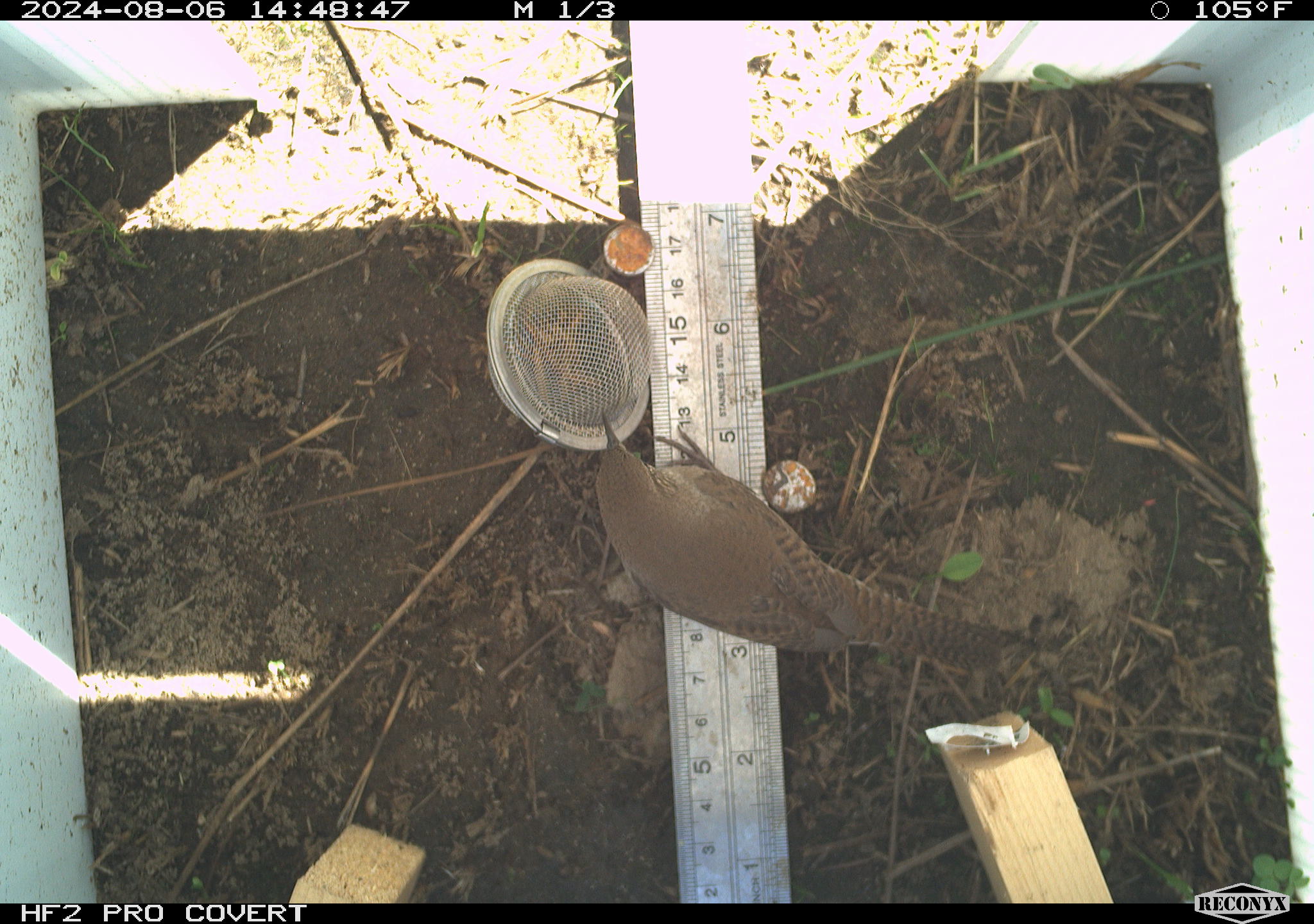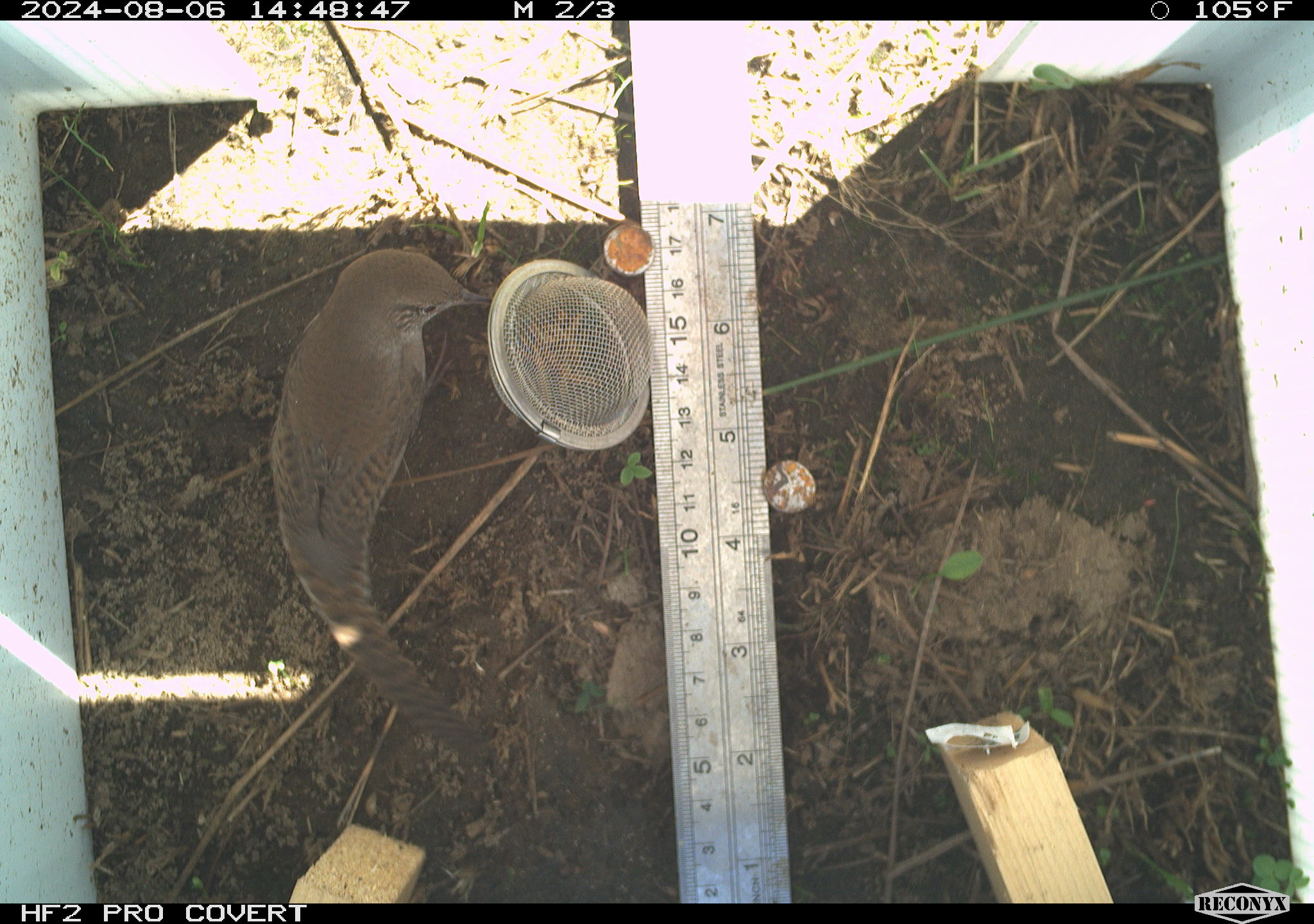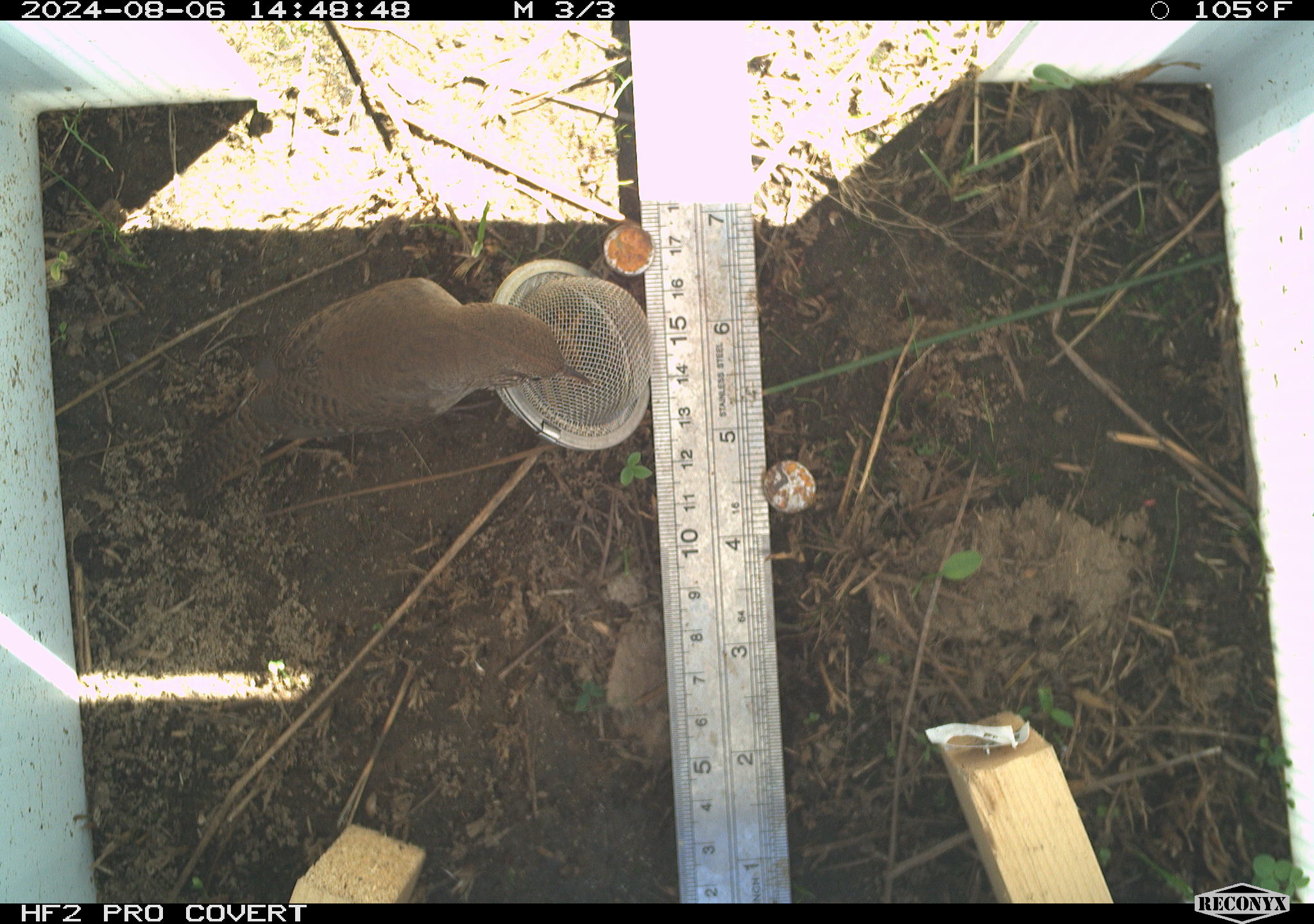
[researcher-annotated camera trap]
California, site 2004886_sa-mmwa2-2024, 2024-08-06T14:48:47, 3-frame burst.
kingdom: Animalia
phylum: Chordata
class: Aves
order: Passeriformes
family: Troglodytidae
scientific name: Troglodytidae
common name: wren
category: troglodytidae family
Troglodytidae family (wren) (Troglodytidae).